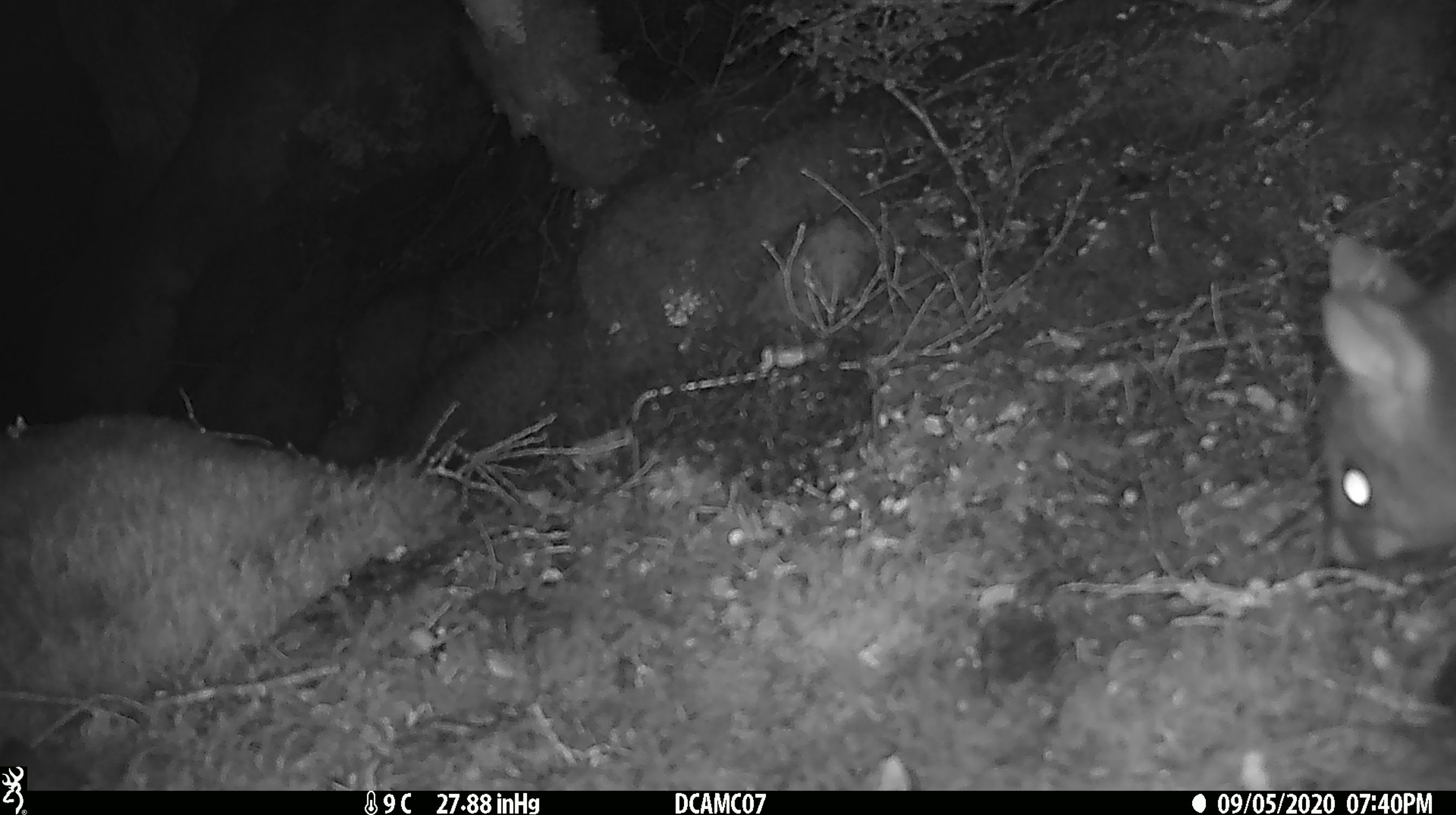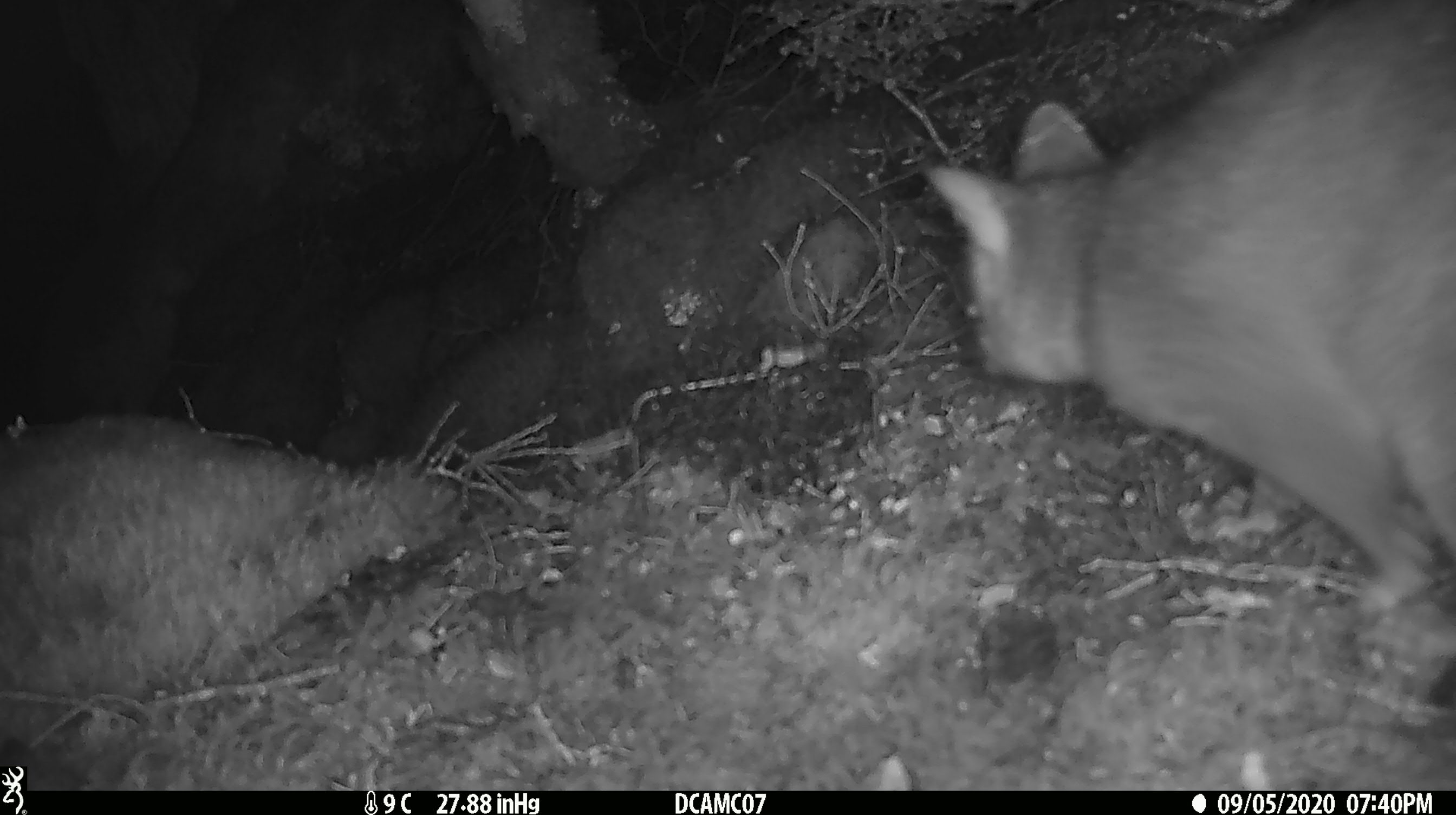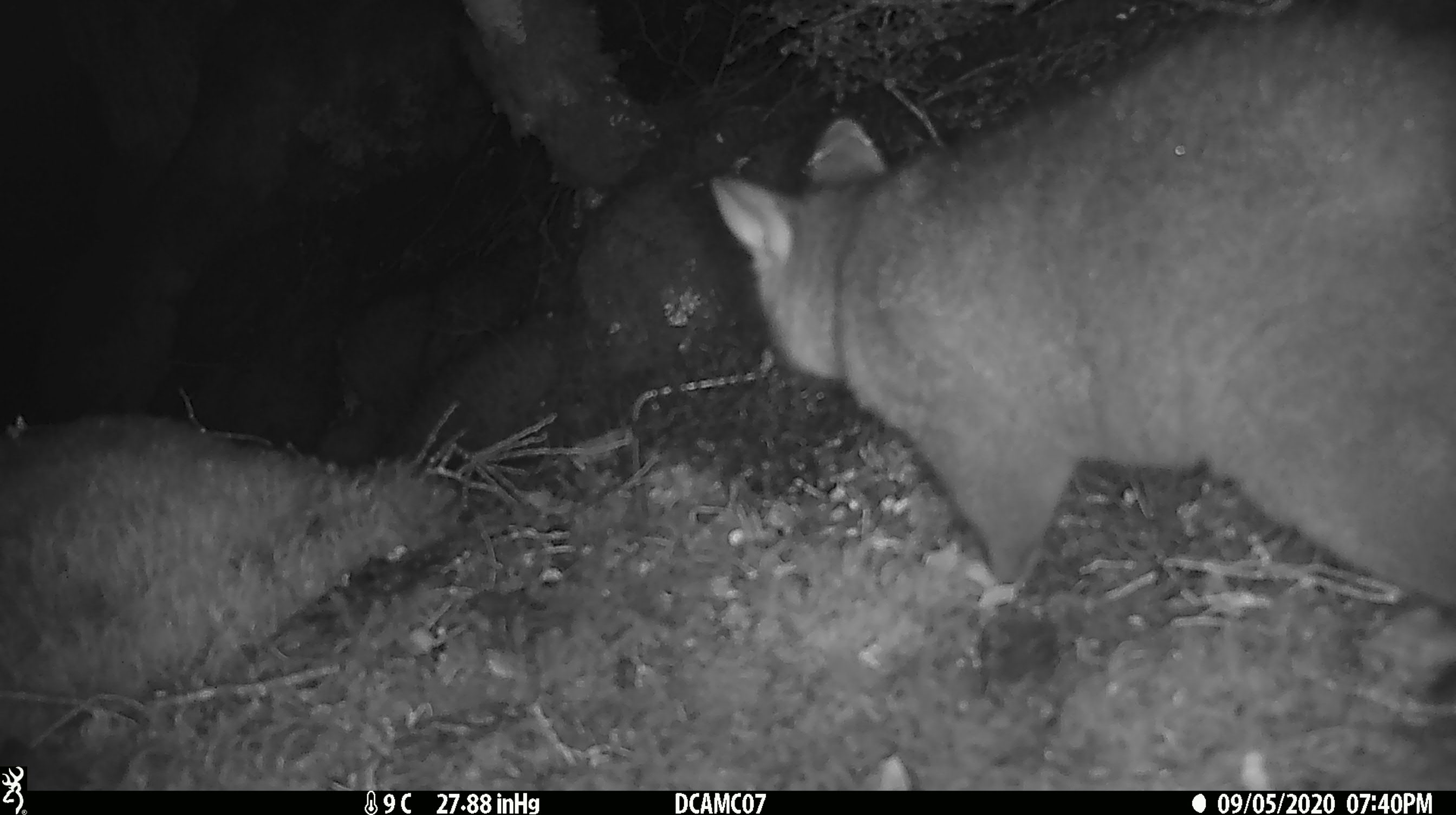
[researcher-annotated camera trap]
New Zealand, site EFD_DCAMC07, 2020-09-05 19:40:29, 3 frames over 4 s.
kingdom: Animalia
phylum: Chordata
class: Mammalia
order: Diprotodontia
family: Phalangeridae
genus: Trichosurus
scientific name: Trichosurus vulpecula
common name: common brushtail possum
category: possum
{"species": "possum (common brushtail possum) (Trichosurus vulpecula)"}